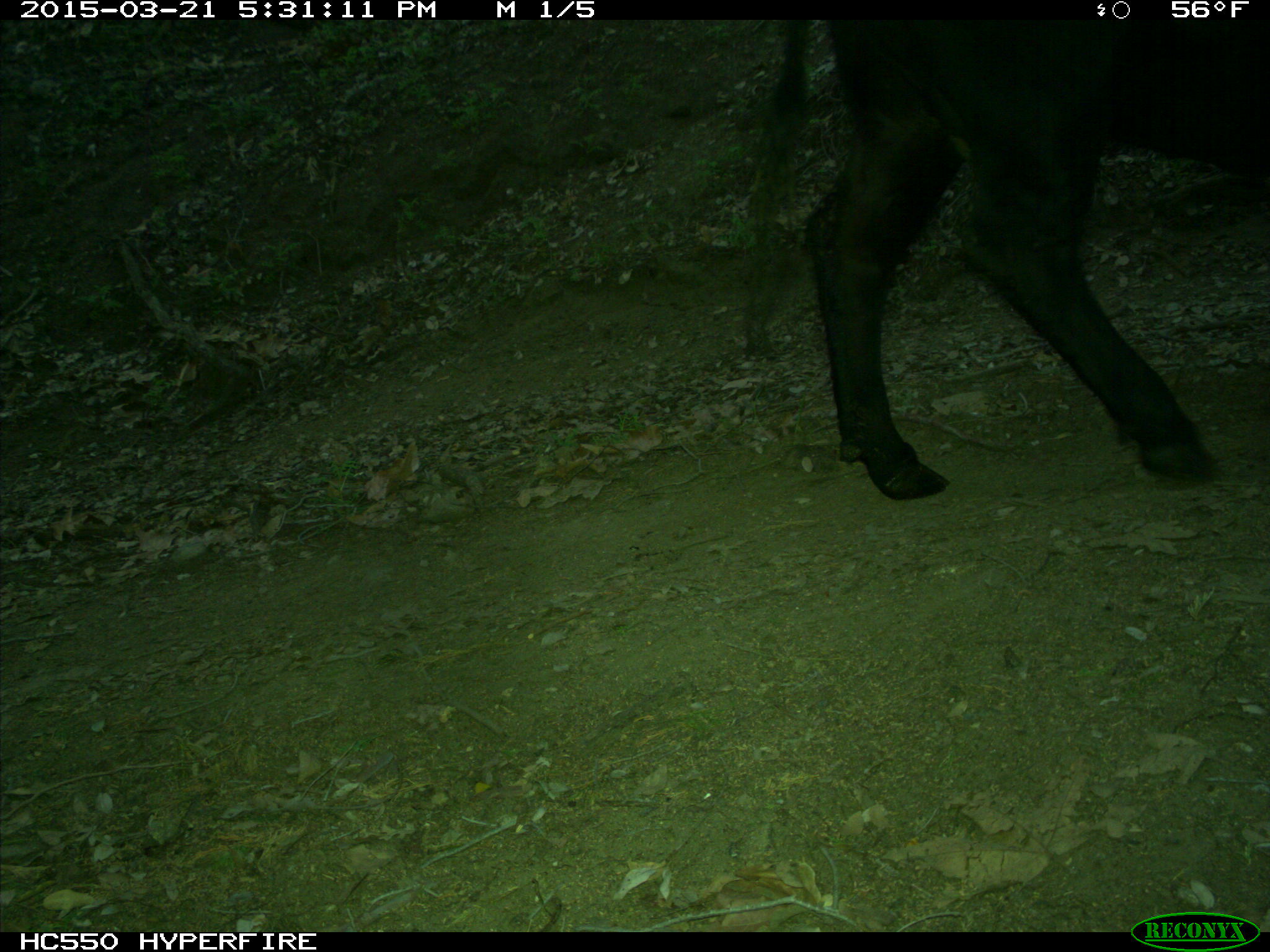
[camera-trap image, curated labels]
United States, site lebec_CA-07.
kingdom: Animalia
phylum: Chordata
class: Mammalia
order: Artiodactyla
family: Bovidae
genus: Bos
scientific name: Bos taurus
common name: domestic cow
Bos taurus (domestic cow).